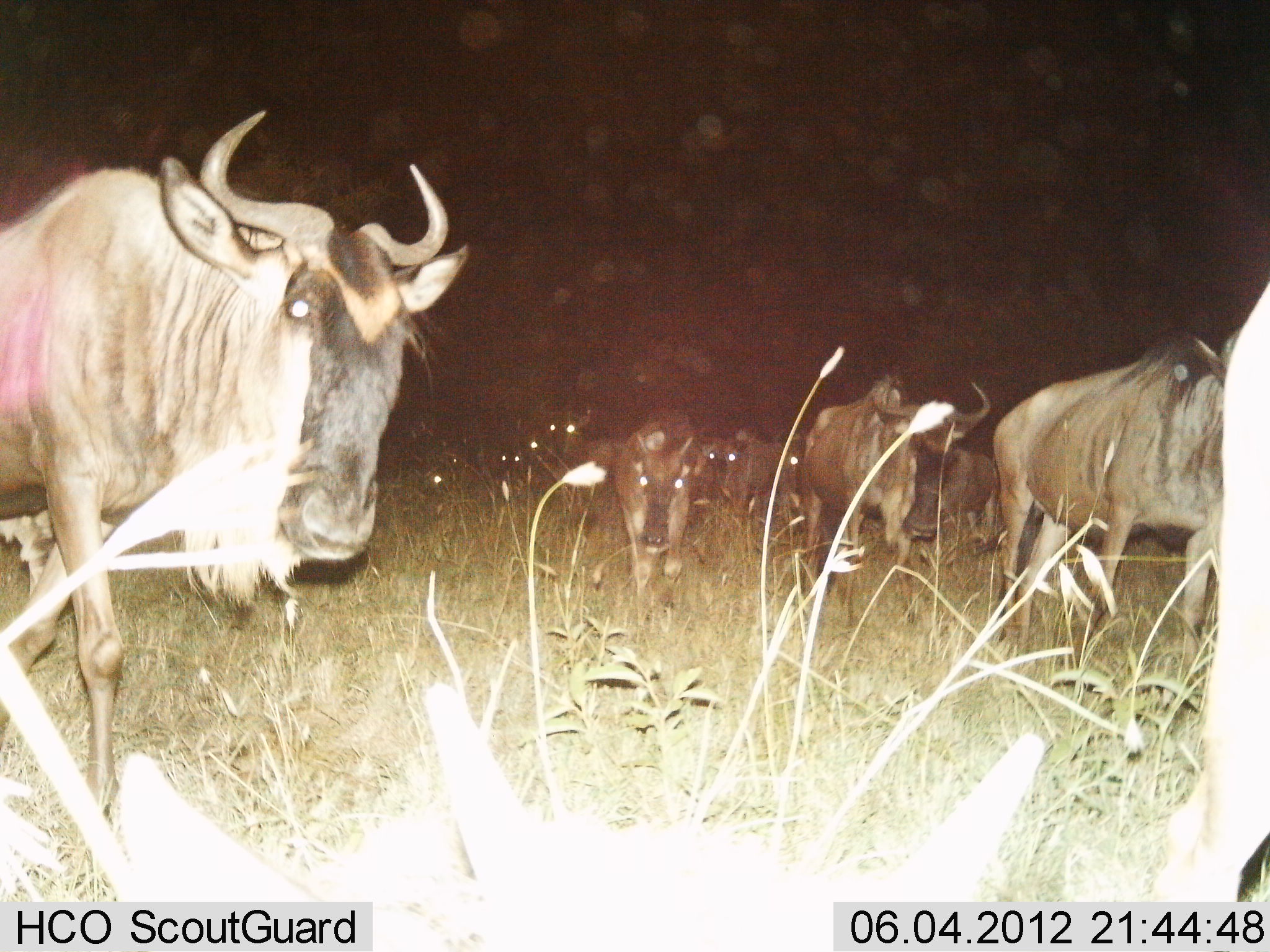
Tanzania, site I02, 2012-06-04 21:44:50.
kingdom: Animalia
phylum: Chordata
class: Mammalia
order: Artiodactyla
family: Bovidae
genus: Connochaetes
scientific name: Connochaetes taurinus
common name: blue wildebeest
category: wildebeest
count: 9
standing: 30%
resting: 0%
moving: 80%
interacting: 0%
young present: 10%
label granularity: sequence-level